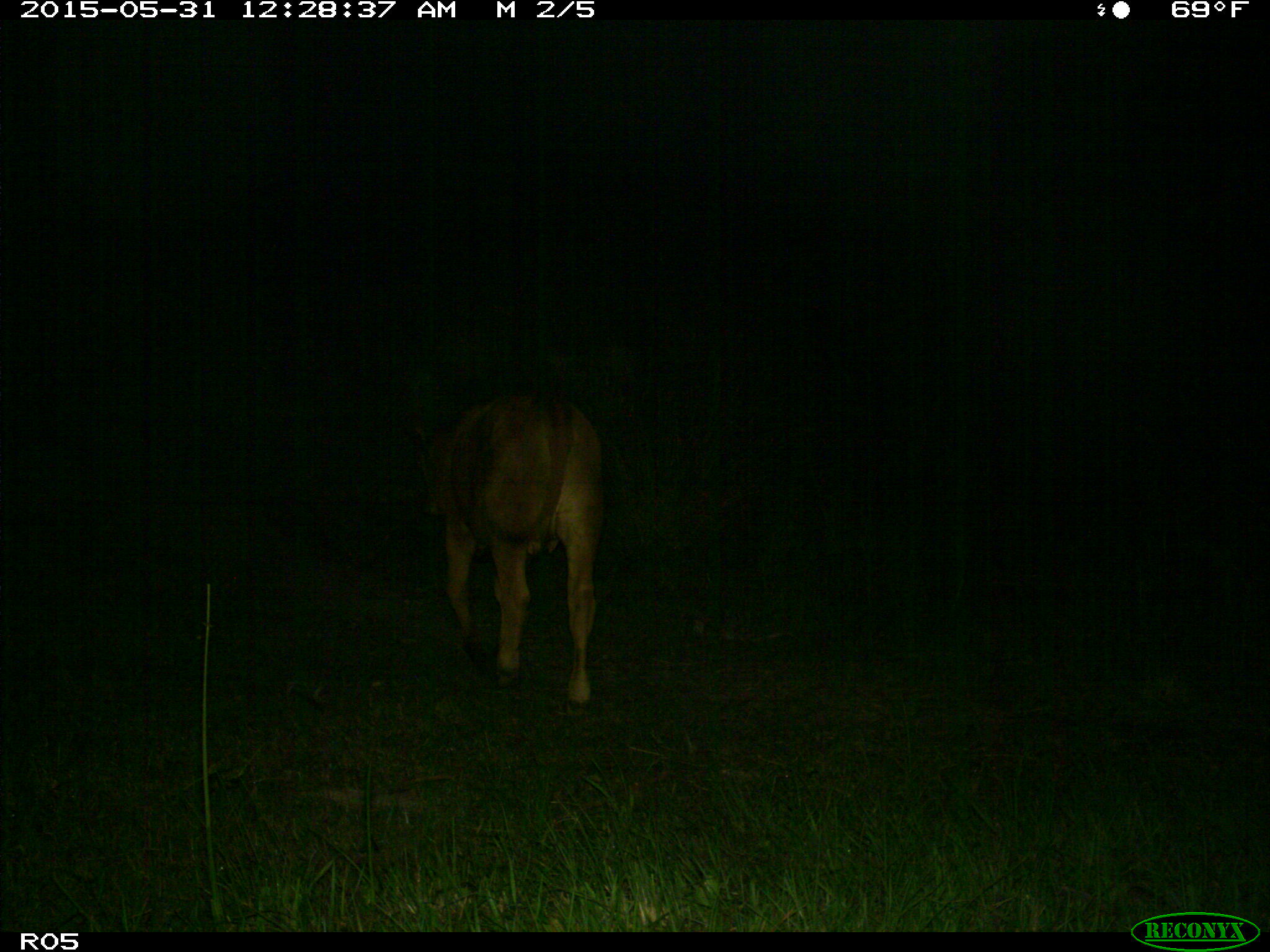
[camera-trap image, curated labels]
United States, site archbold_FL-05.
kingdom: Animalia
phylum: Chordata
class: Mammalia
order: Artiodactyla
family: Bovidae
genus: Bos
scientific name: Bos taurus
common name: domestic cow